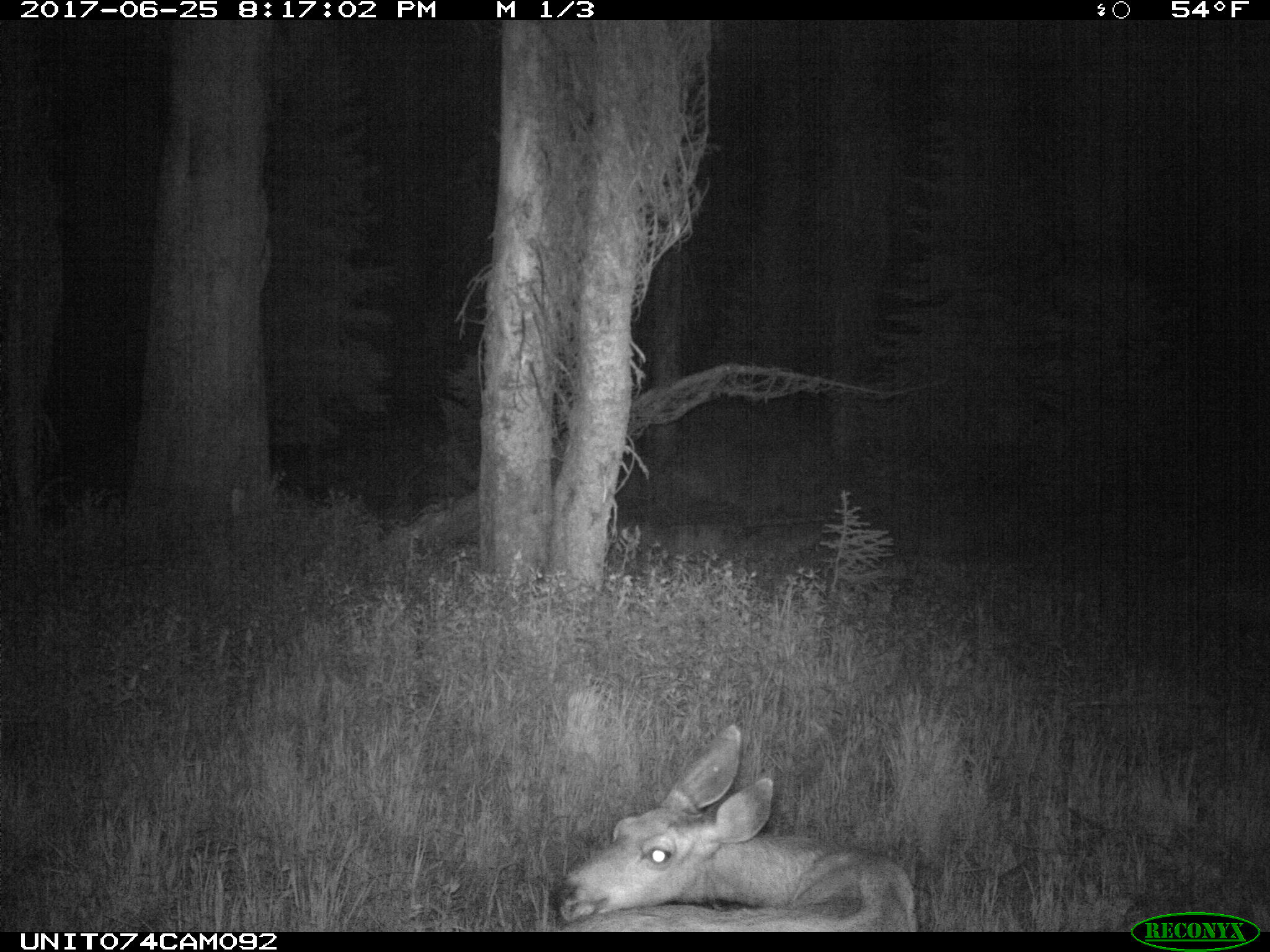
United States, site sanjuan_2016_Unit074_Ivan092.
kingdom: Animalia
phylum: Chordata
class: Mammalia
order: Artiodactyla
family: Cervidae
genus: Odocoileus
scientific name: Odocoileus hemionus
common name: mule deer